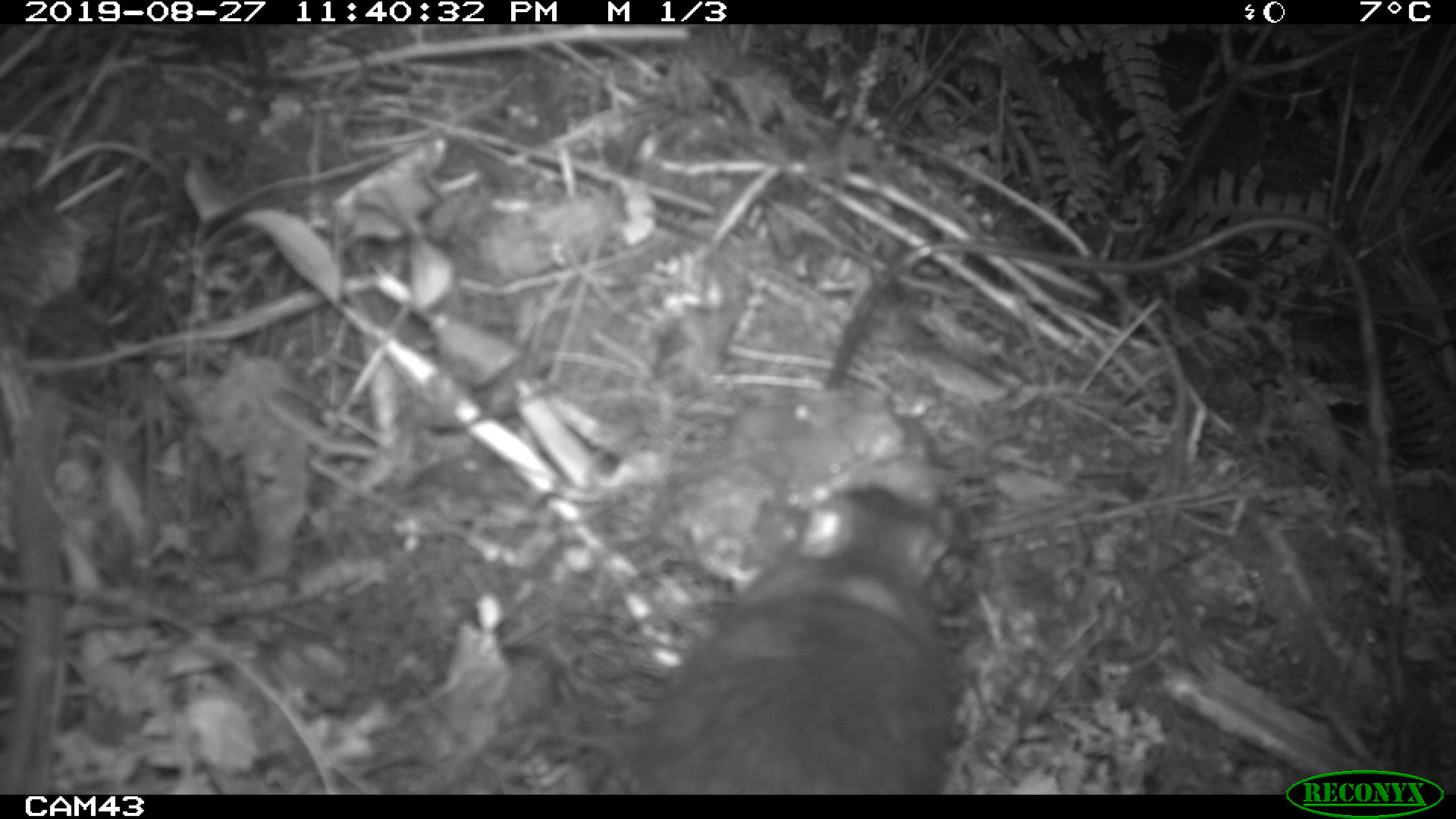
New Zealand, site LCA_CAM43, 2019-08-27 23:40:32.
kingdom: Animalia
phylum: Chordata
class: Mammalia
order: Rodentia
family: Muridae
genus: Rattus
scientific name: Rattus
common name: rat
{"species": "rat (Rattus)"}